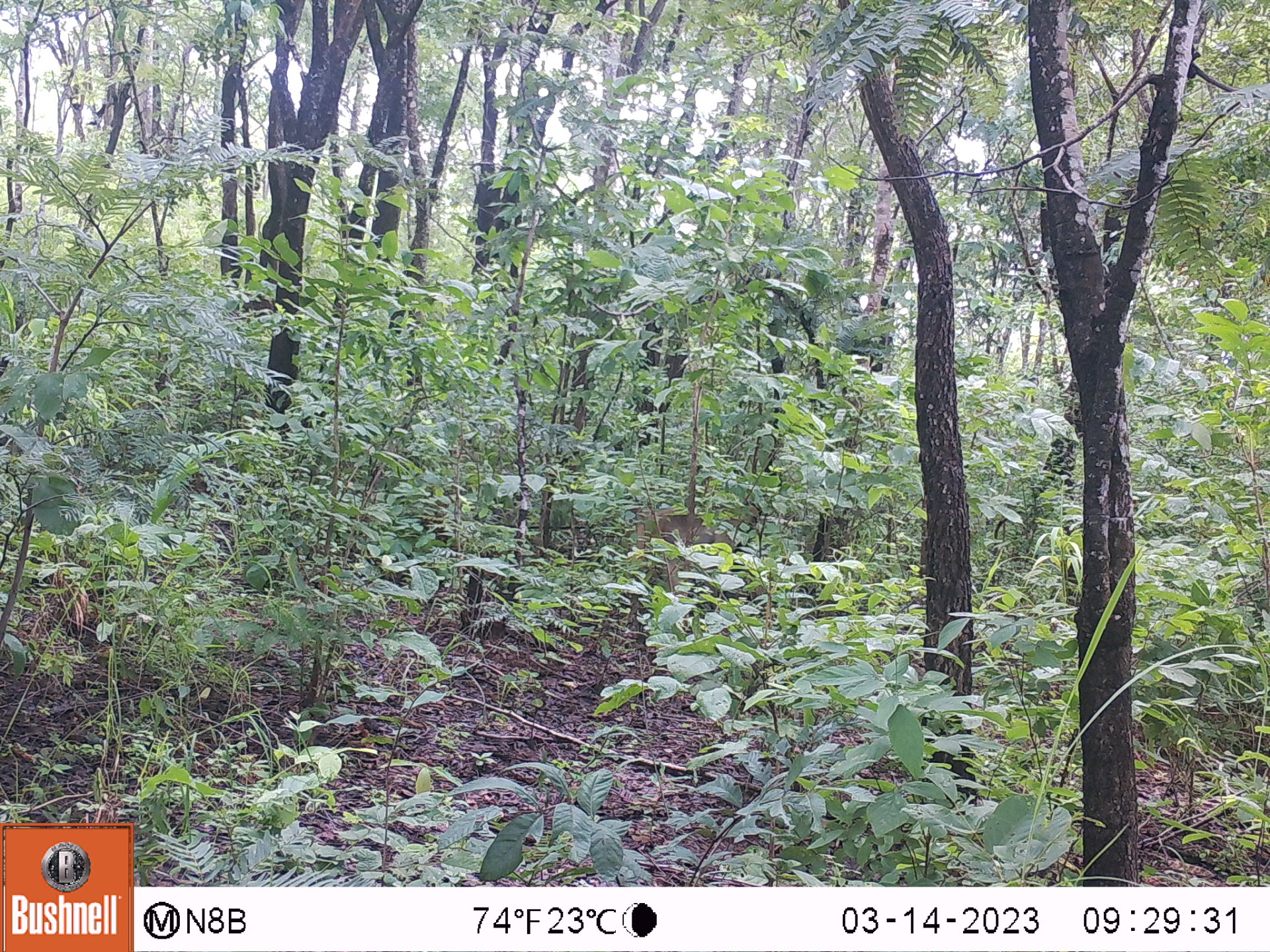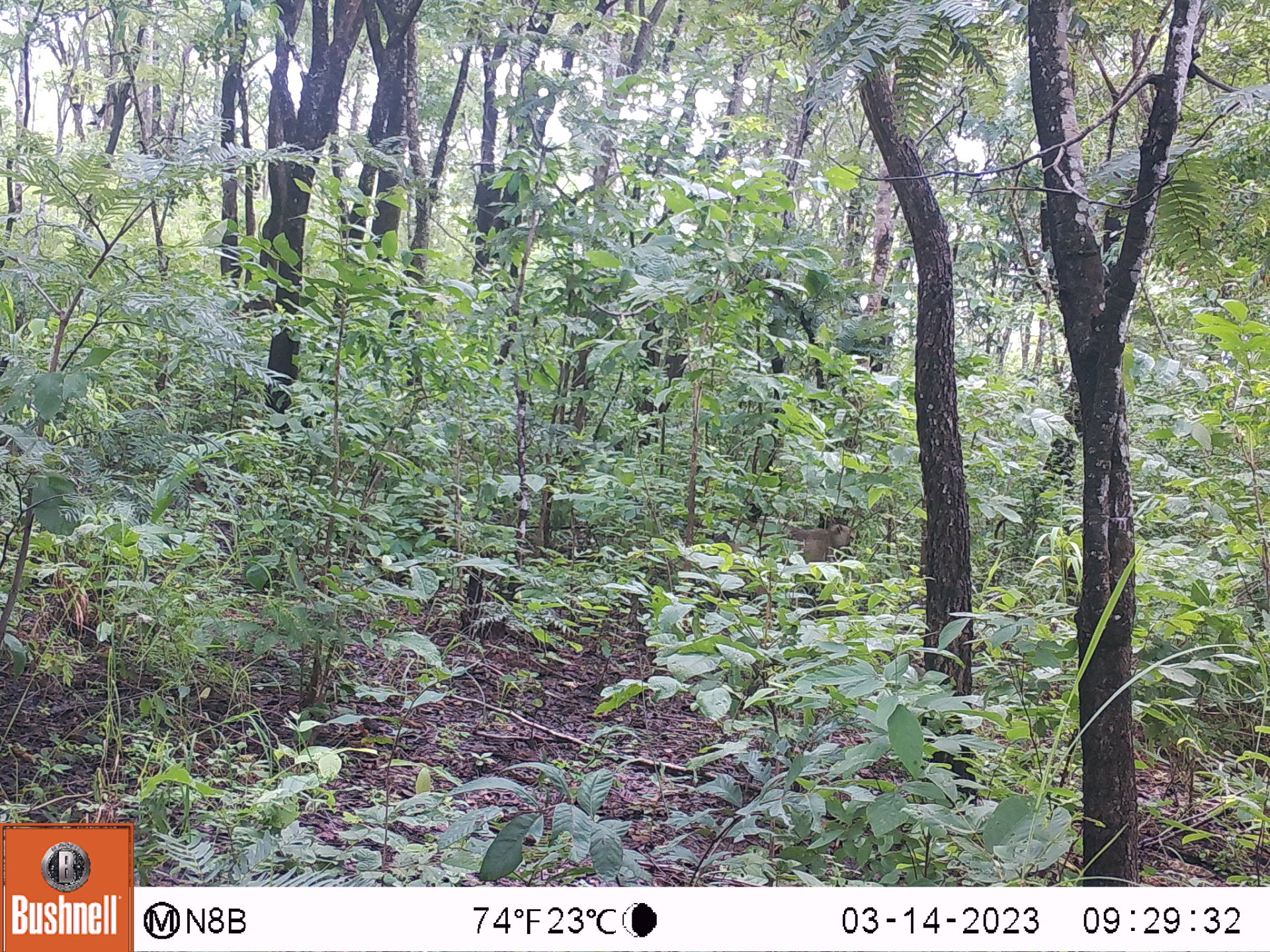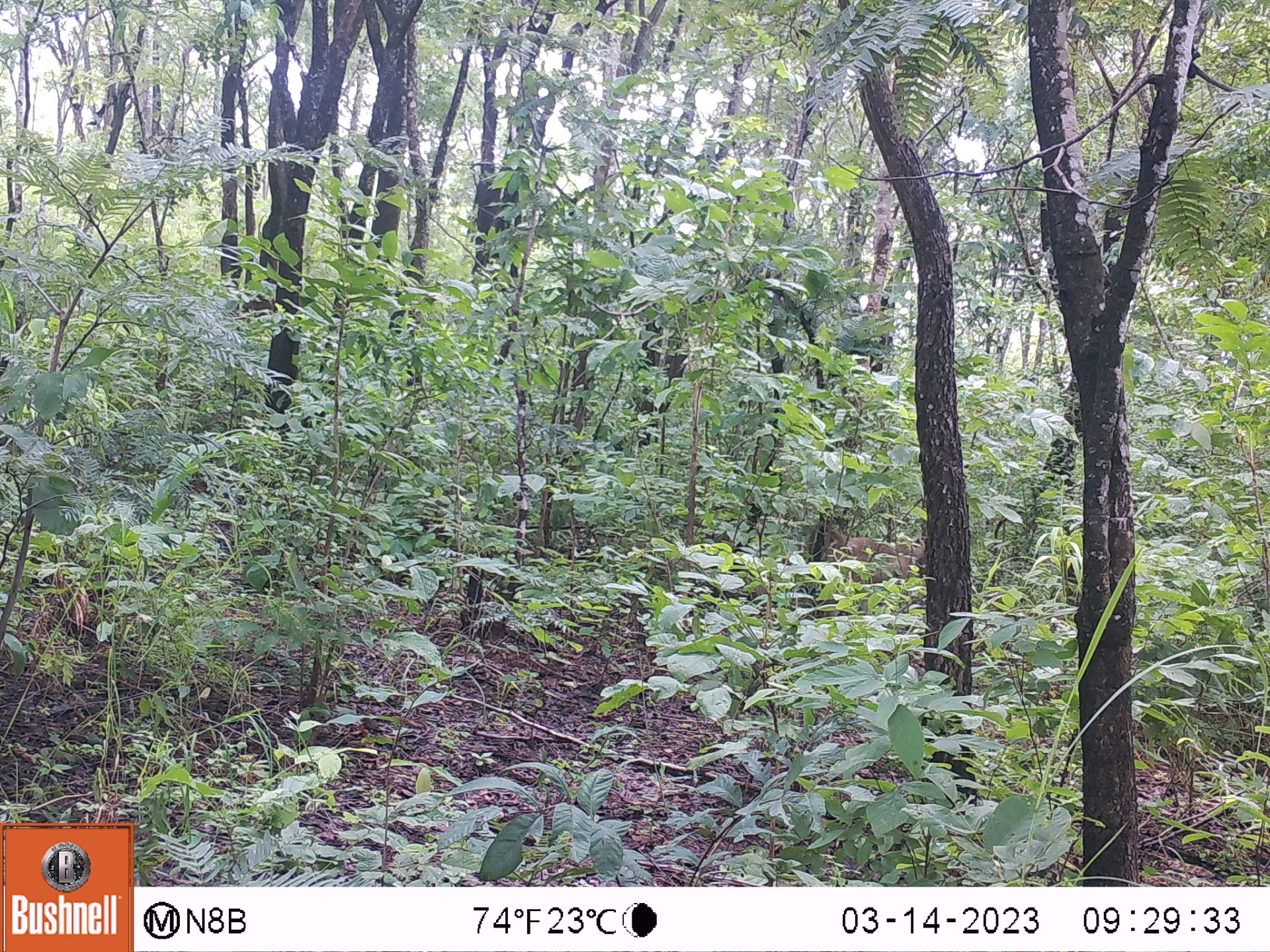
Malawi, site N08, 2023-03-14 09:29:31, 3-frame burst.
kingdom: Animalia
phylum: Chordata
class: Mammalia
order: Primates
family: Cercopithecidae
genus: Papio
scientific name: Papio cynocephalus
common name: yellow baboon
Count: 1.